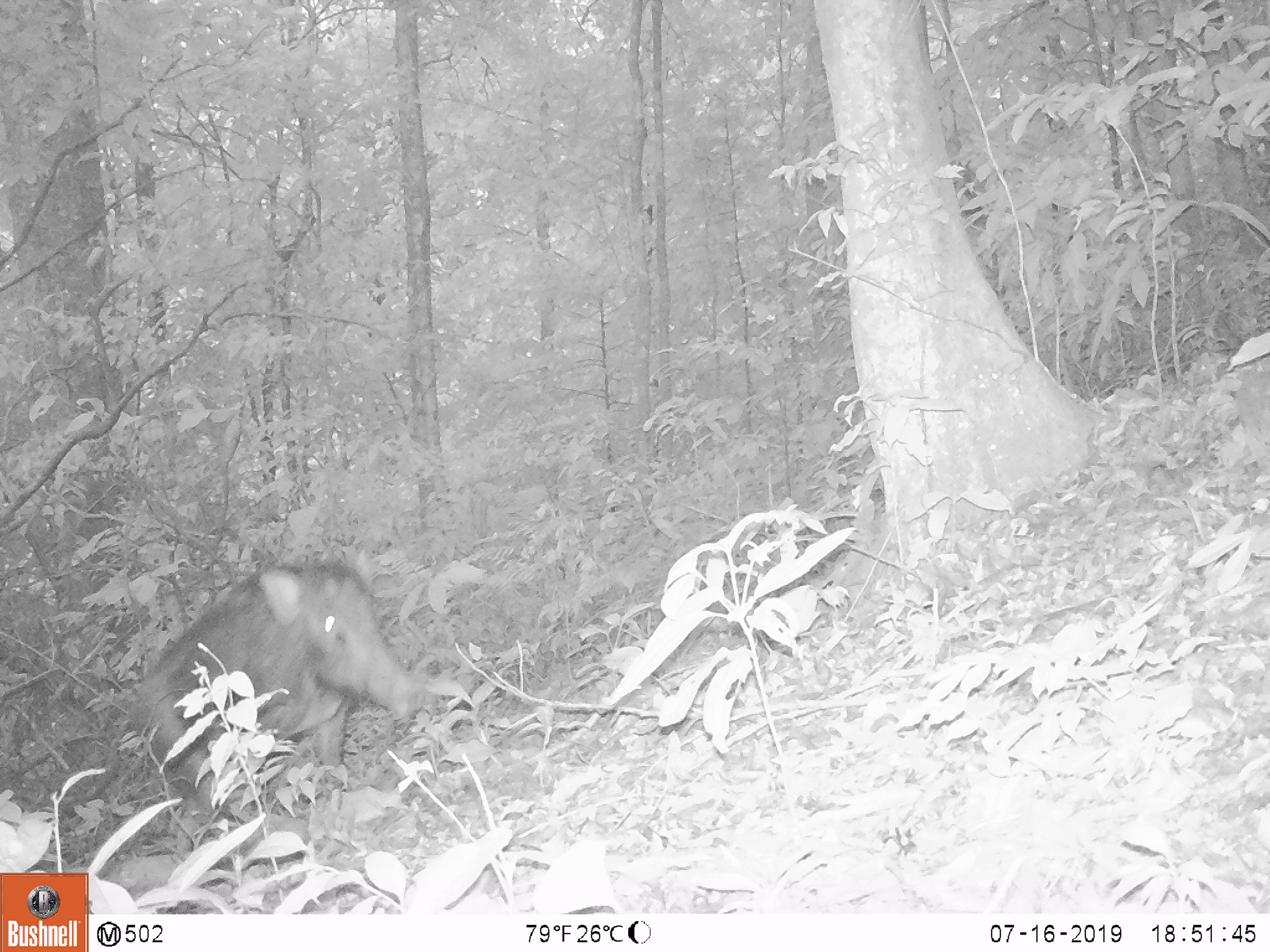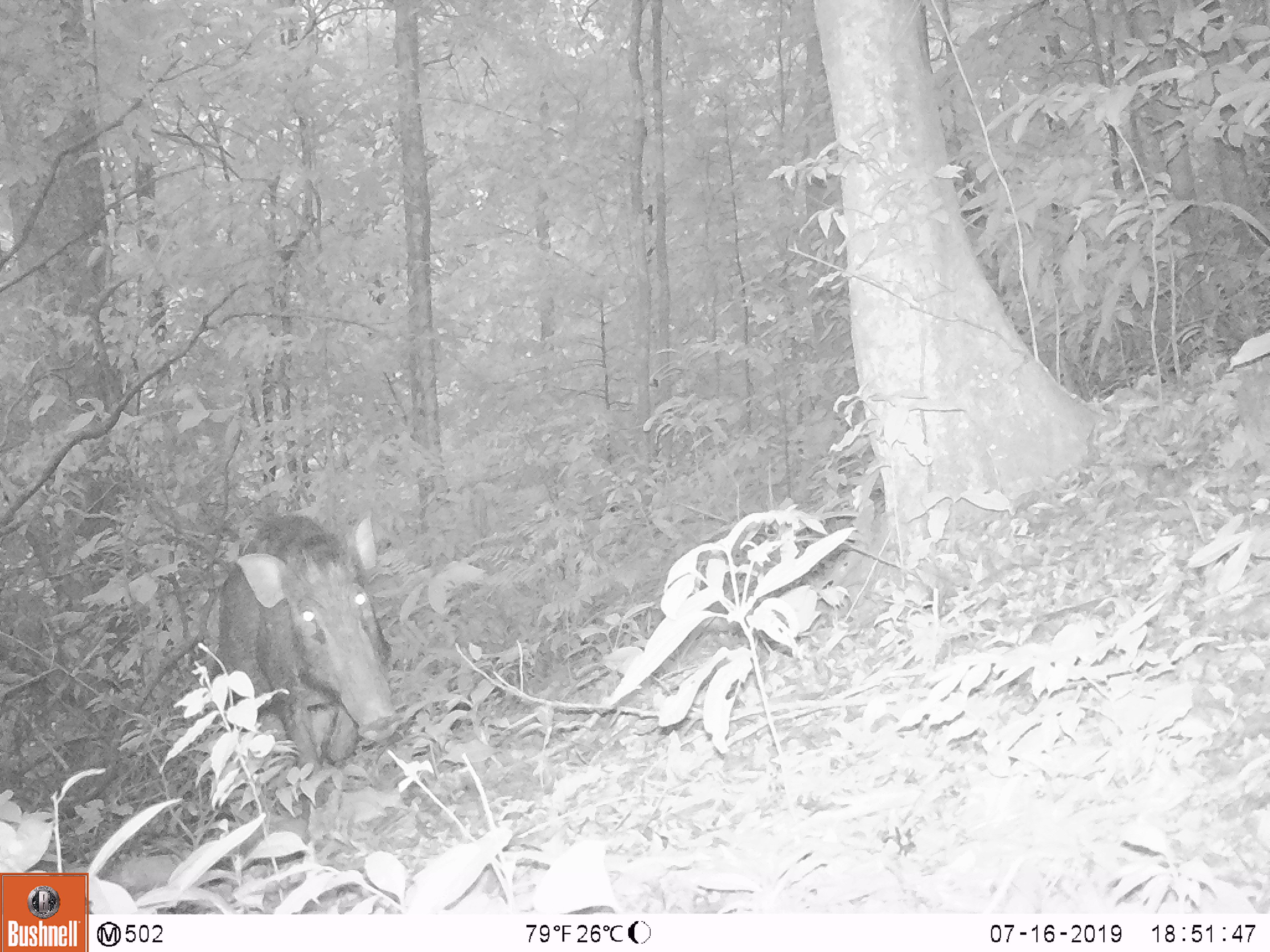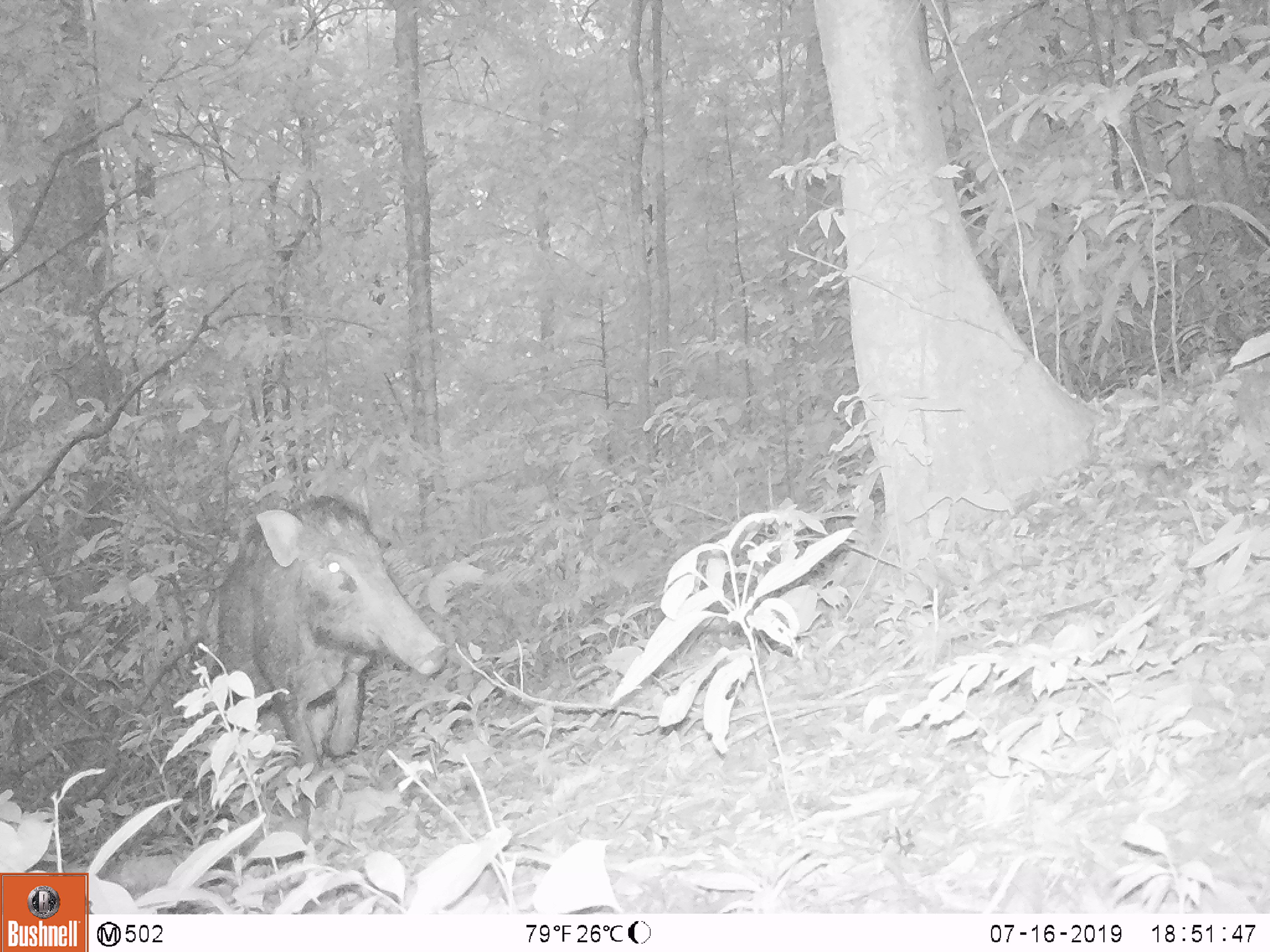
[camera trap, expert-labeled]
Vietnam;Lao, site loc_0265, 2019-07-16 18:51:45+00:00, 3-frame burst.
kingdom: Animalia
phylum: Chordata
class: Mammalia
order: Artiodactyla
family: Suidae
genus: Sus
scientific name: Sus scrofa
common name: eurasian wild pig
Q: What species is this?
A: Eurasian wild pig (Sus scrofa).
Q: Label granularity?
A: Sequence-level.